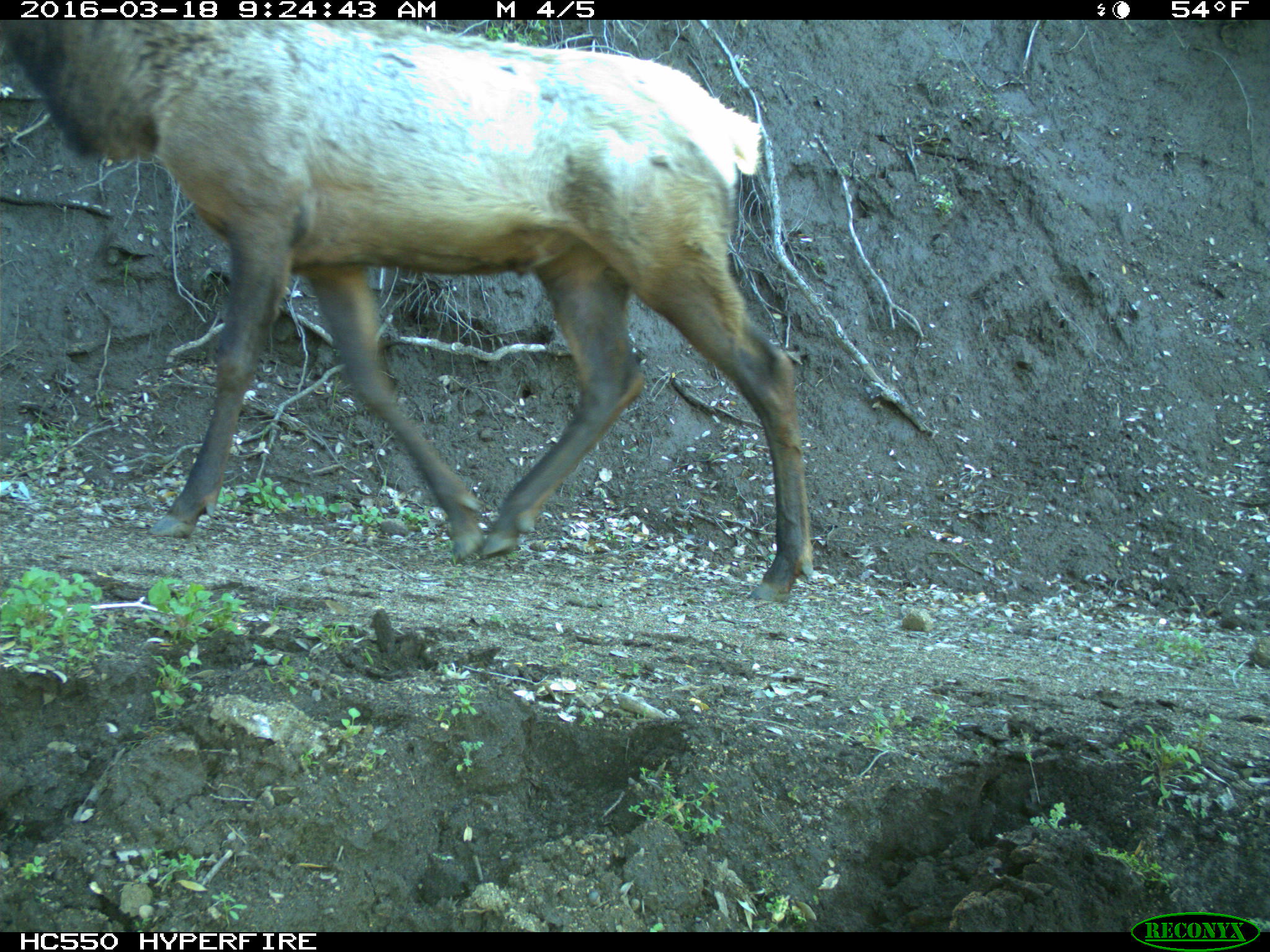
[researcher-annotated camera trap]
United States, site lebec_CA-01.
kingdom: Animalia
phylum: Chordata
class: Mammalia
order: Artiodactyla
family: Cervidae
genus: Cervus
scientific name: Cervus canadensis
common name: elk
Cervus canadensis (elk).